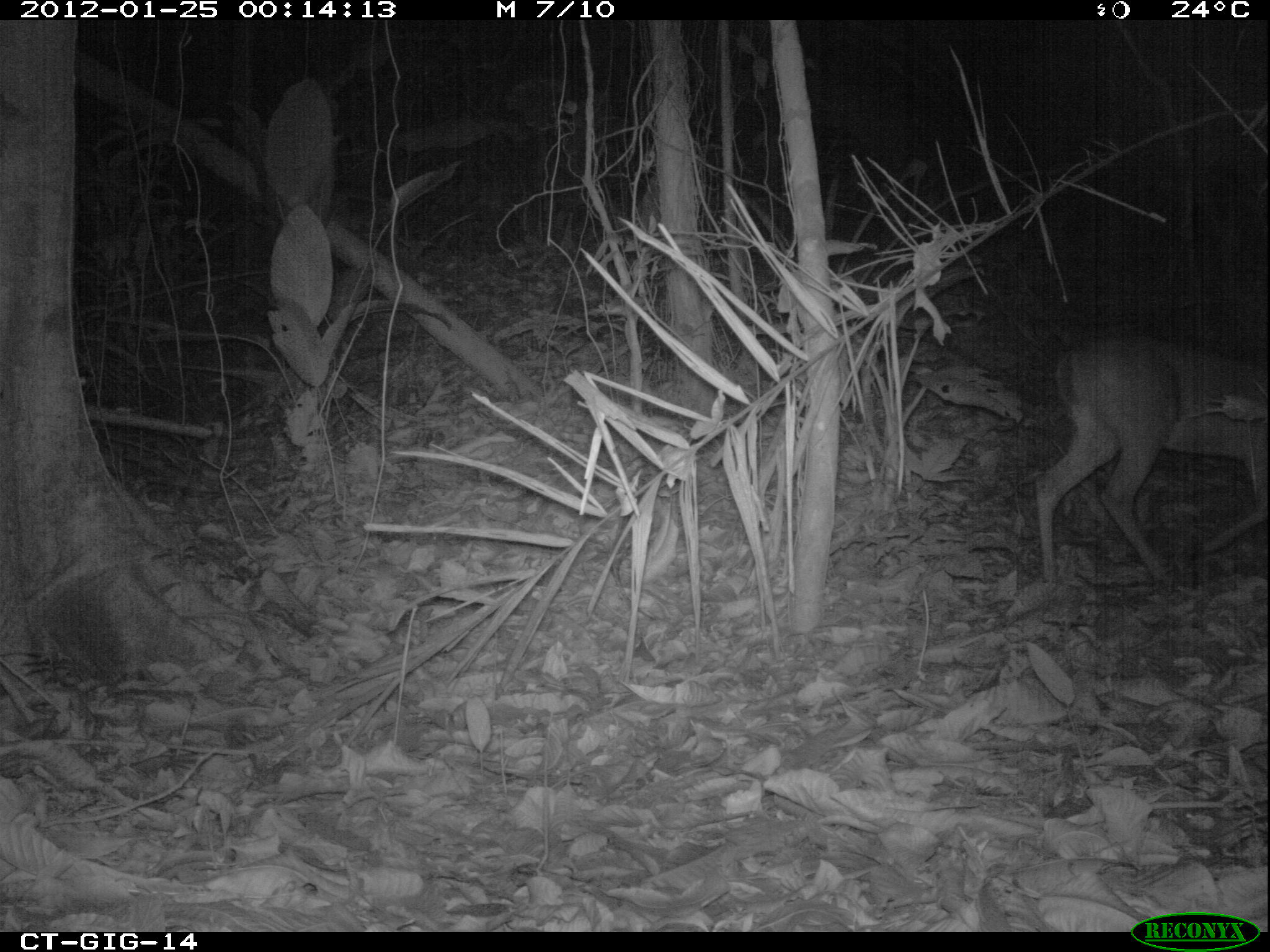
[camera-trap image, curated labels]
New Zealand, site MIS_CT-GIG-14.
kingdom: Animalia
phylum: Chordata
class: Mammalia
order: Artiodactyla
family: Cervidae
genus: Odocoileus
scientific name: Odocoileus virginianus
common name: white-tailed deer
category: white tailed deer